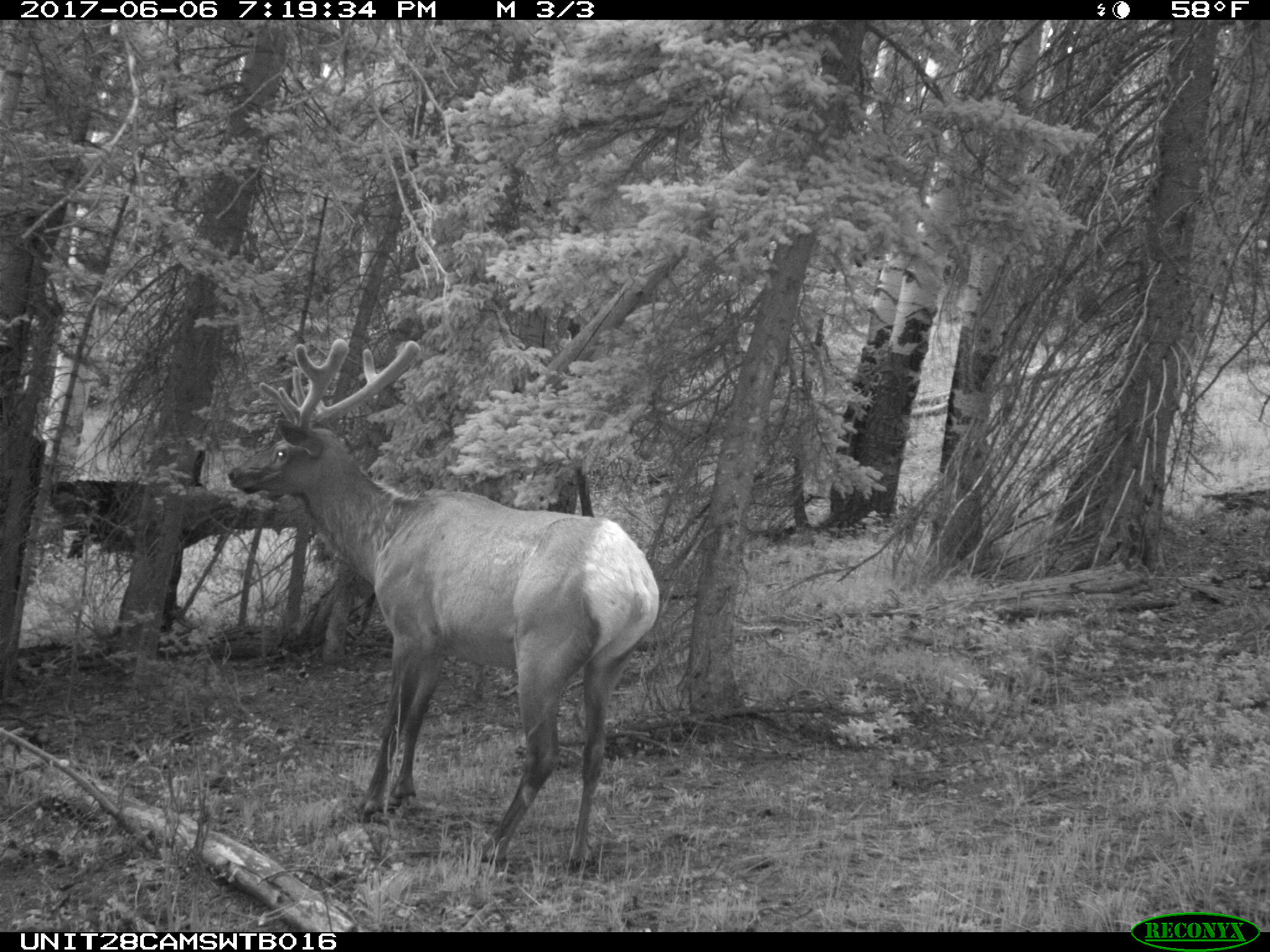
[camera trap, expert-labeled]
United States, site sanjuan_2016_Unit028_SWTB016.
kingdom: Animalia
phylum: Chordata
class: Mammalia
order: Artiodactyla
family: Cervidae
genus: Cervus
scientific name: Cervus elaphus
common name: red deer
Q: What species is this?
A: Cervus elaphus (red deer).